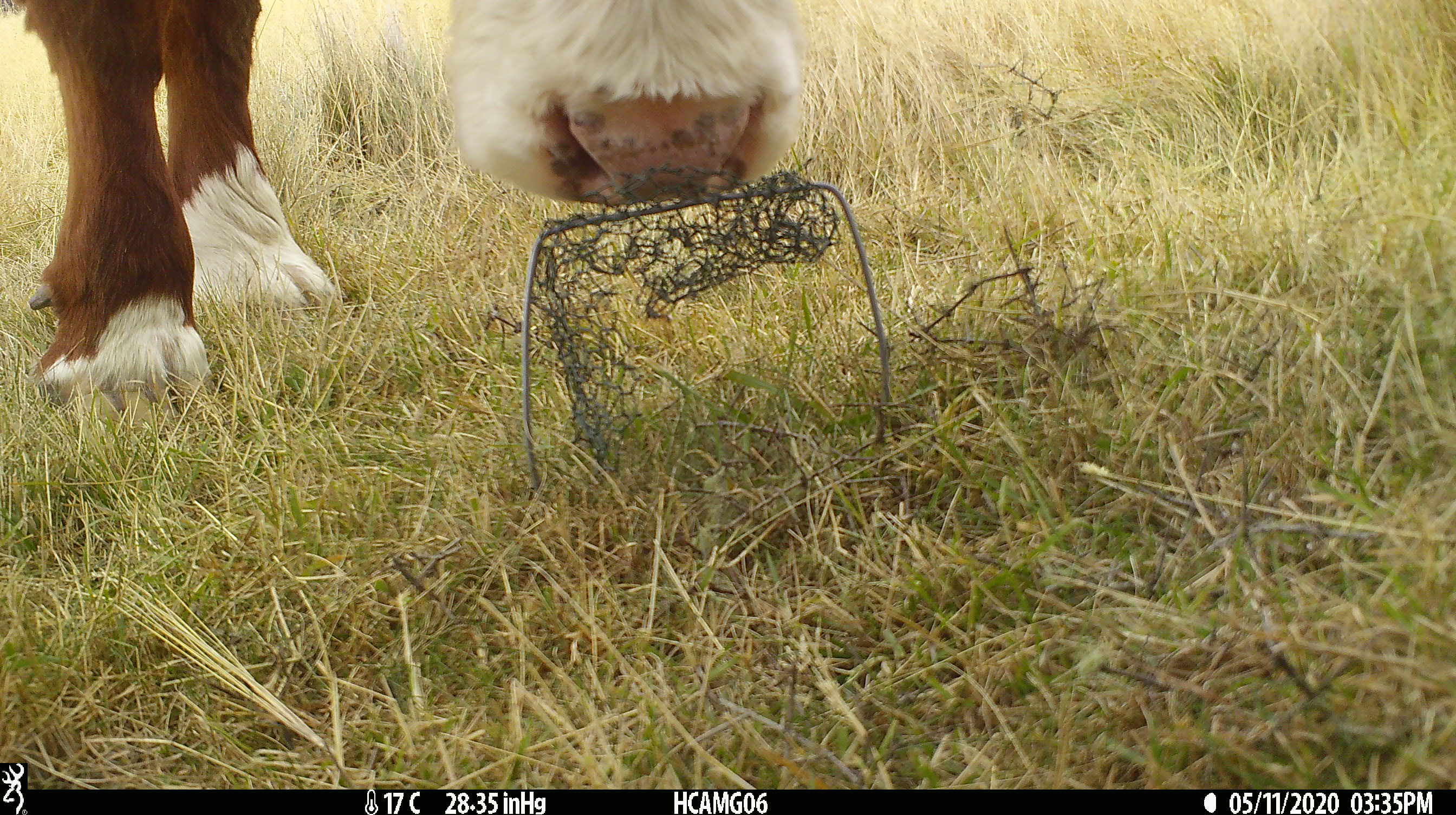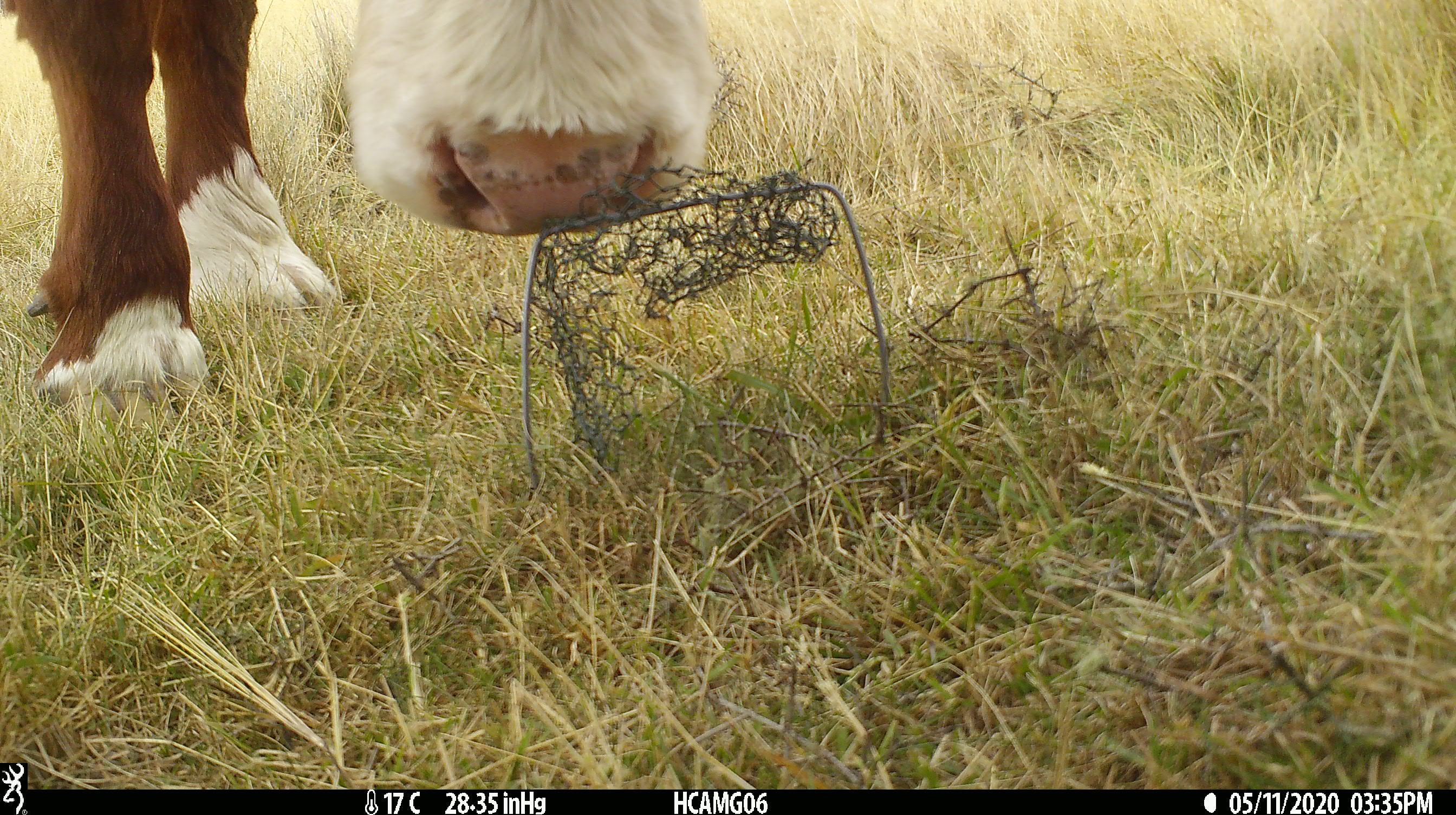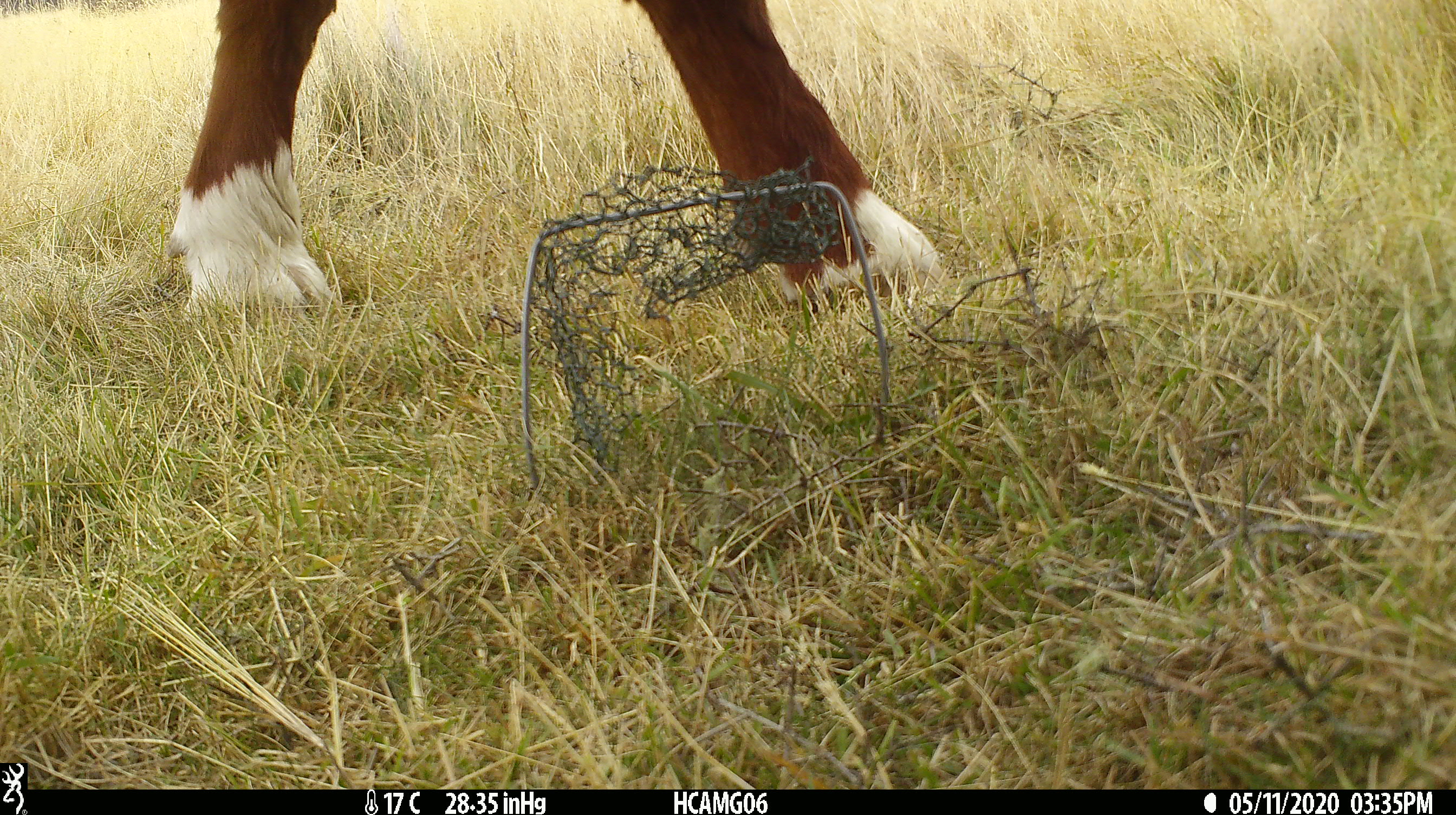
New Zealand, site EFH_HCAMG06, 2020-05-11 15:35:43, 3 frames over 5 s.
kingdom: Animalia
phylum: Chordata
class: Mammalia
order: Artiodactyla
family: Bovidae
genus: Bos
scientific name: Bos taurus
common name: domestic cow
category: cow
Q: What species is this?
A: Cow (domestic cow) (Bos taurus).